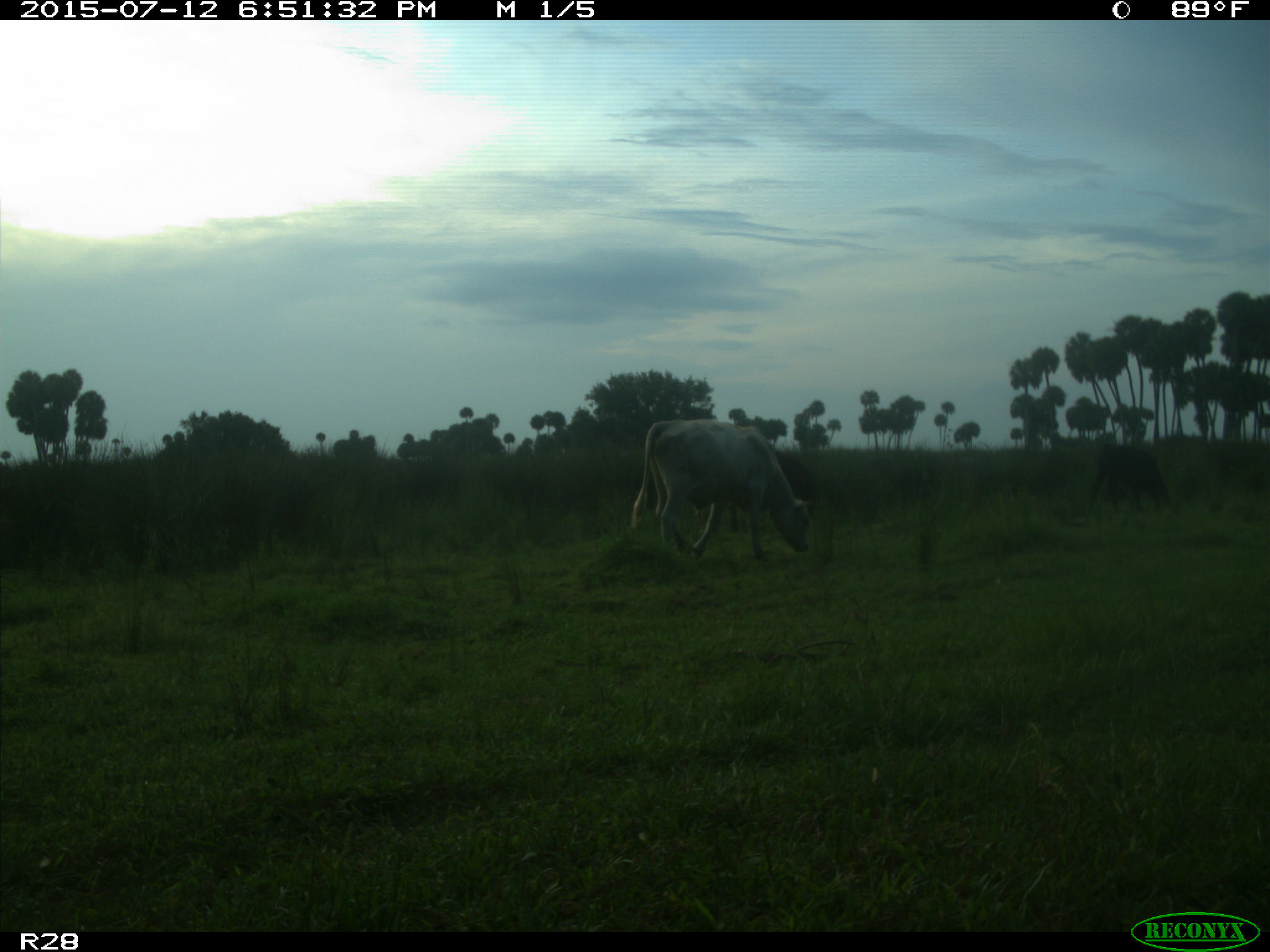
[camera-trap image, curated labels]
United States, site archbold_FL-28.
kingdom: Animalia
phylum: Chordata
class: Mammalia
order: Artiodactyla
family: Bovidae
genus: Bos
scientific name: Bos taurus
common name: domestic cow